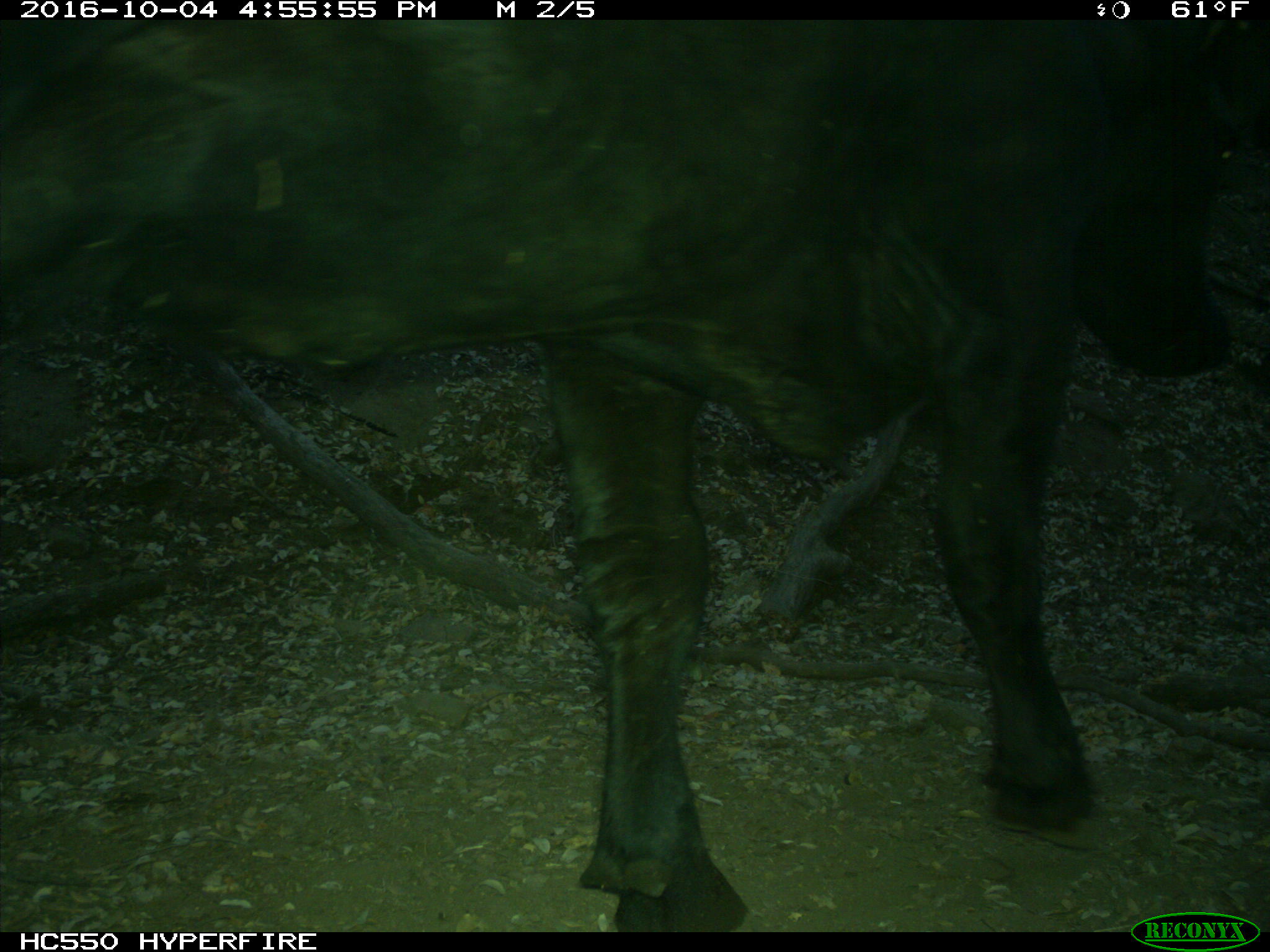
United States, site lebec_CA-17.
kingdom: Animalia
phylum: Chordata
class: Mammalia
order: Artiodactyla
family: Bovidae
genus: Bos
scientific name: Bos taurus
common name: domestic cow